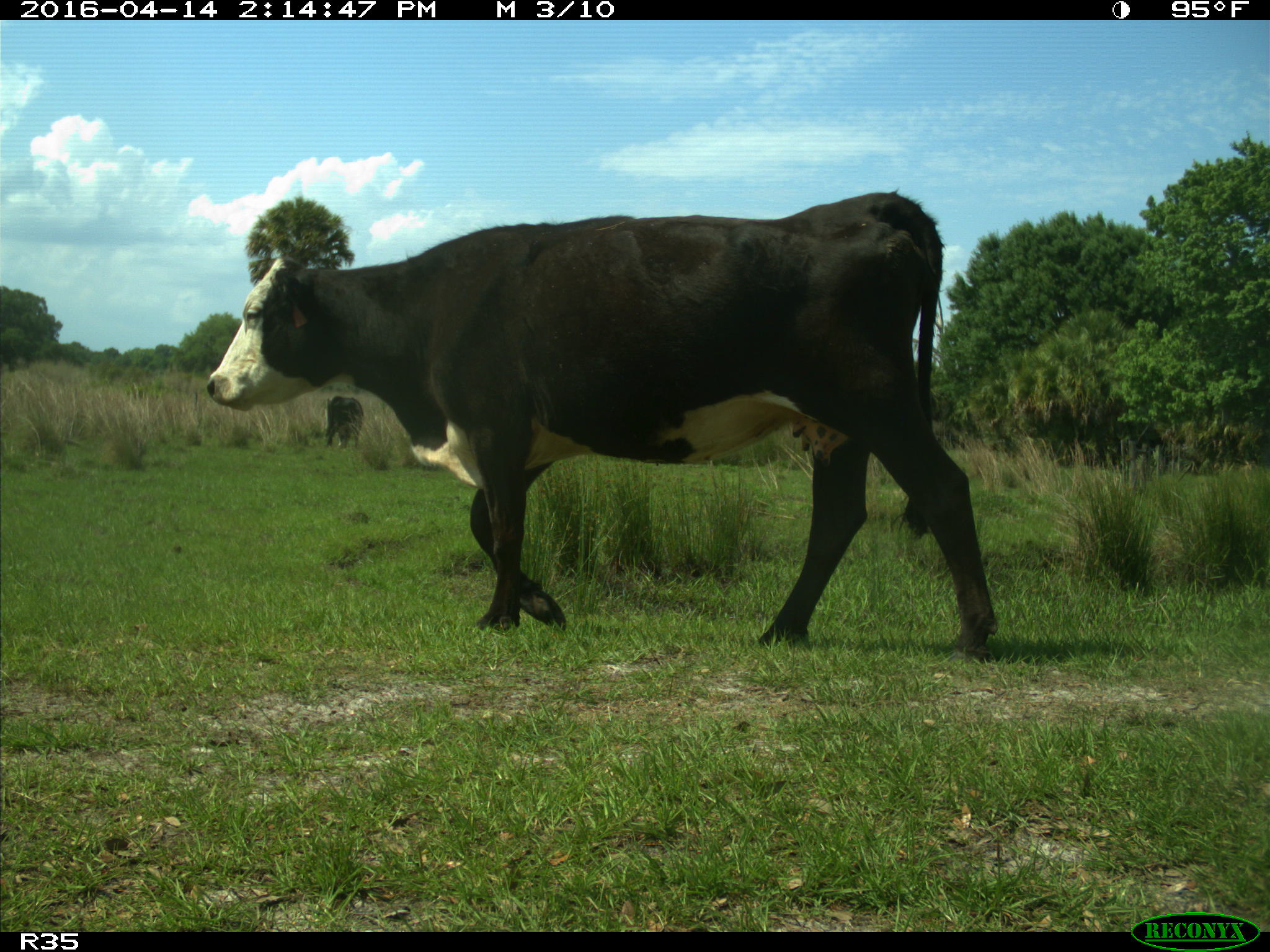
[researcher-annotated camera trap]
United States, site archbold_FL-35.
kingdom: Animalia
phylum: Chordata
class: Mammalia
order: Artiodactyla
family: Bovidae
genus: Bos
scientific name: Bos taurus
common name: domestic cow